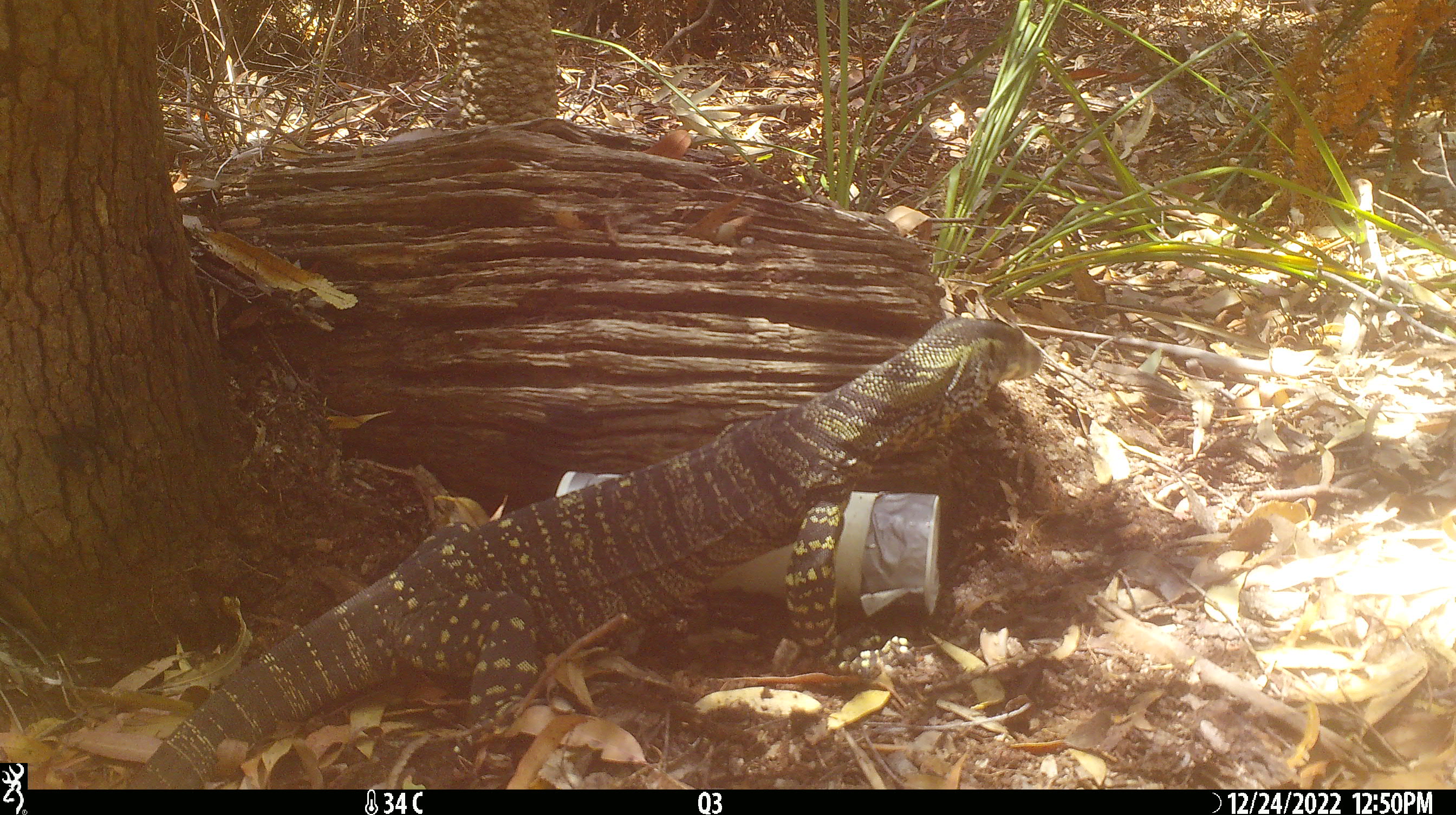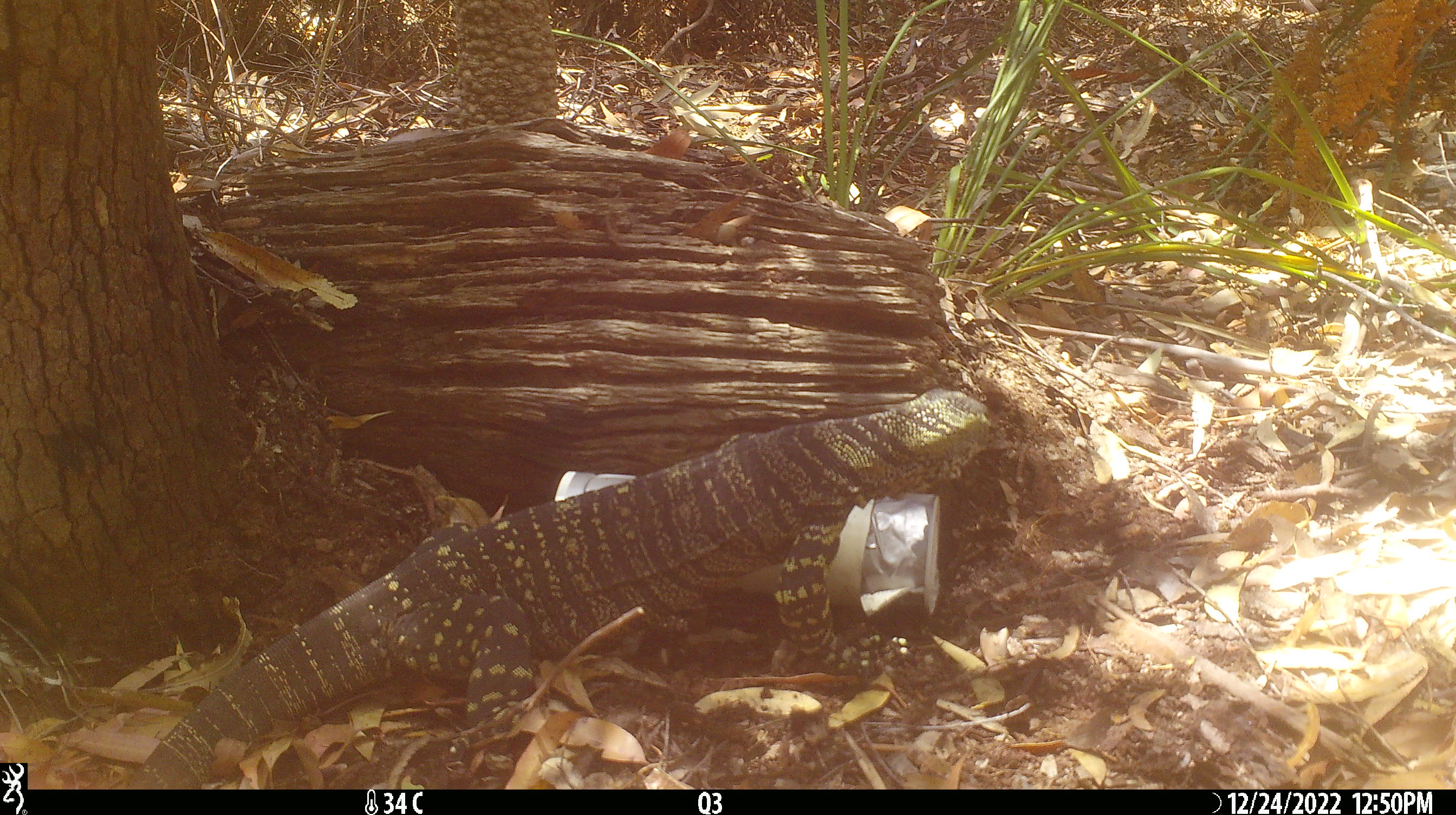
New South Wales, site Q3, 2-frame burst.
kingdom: Animalia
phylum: Chordata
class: Reptilia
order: Squamata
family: Varanidae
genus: Varanus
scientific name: Varanus varius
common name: lace monitor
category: goanna